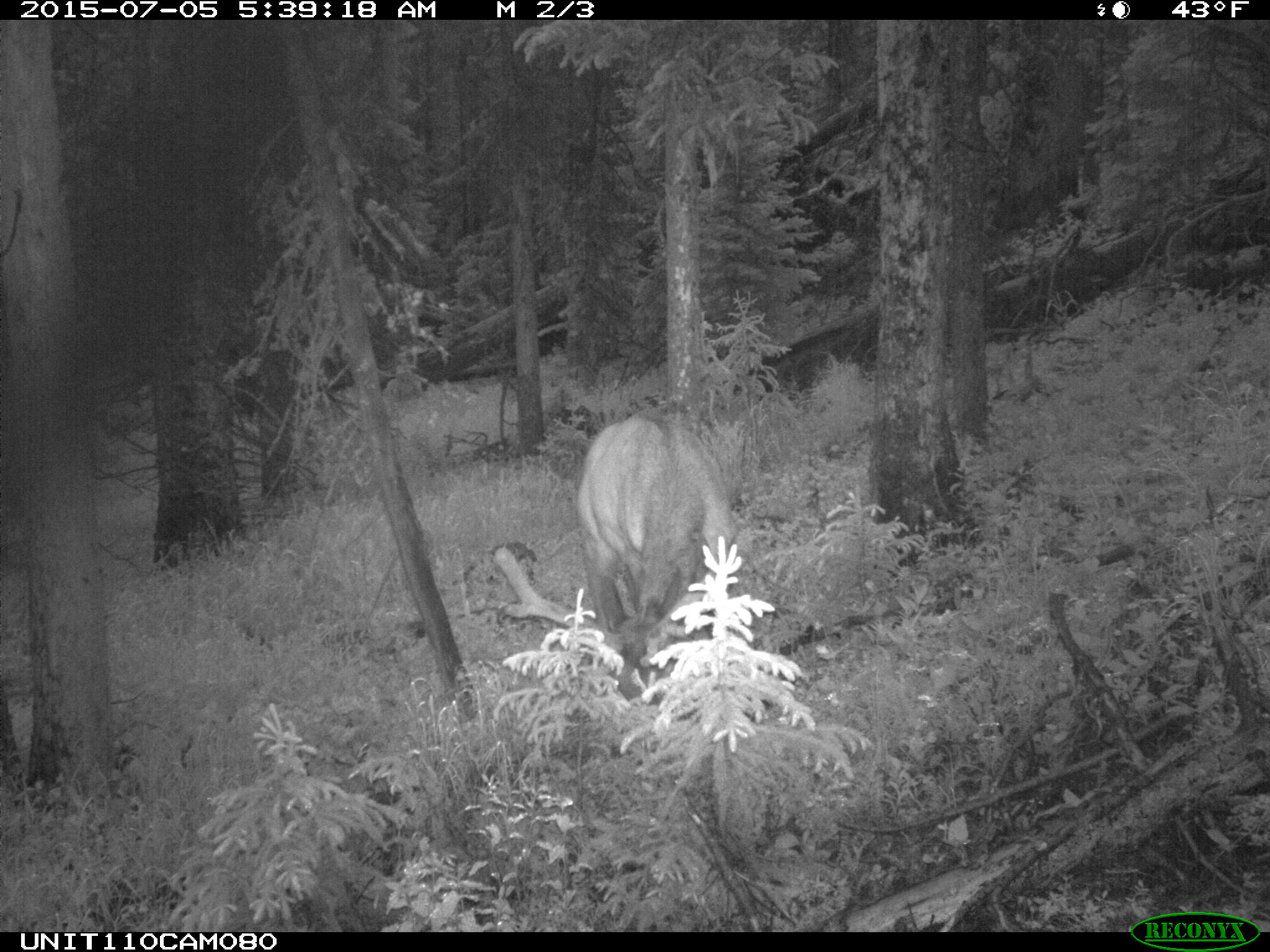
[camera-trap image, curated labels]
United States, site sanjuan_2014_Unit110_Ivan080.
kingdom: Animalia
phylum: Chordata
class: Mammalia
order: Artiodactyla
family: Cervidae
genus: Cervus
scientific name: Cervus elaphus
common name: red deer